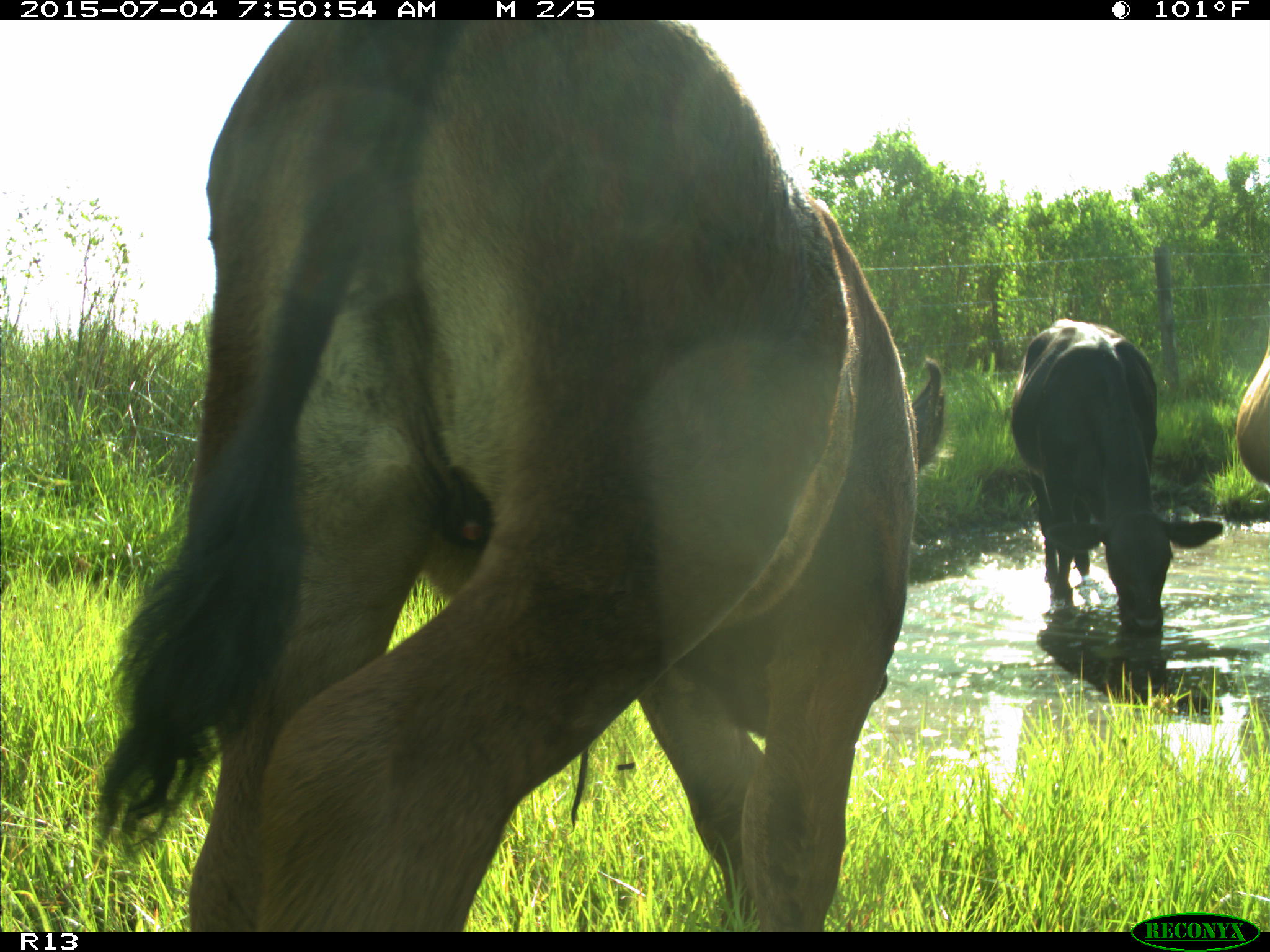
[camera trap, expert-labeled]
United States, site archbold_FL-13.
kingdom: Animalia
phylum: Chordata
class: Mammalia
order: Artiodactyla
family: Bovidae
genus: Bos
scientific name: Bos taurus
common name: domestic cow